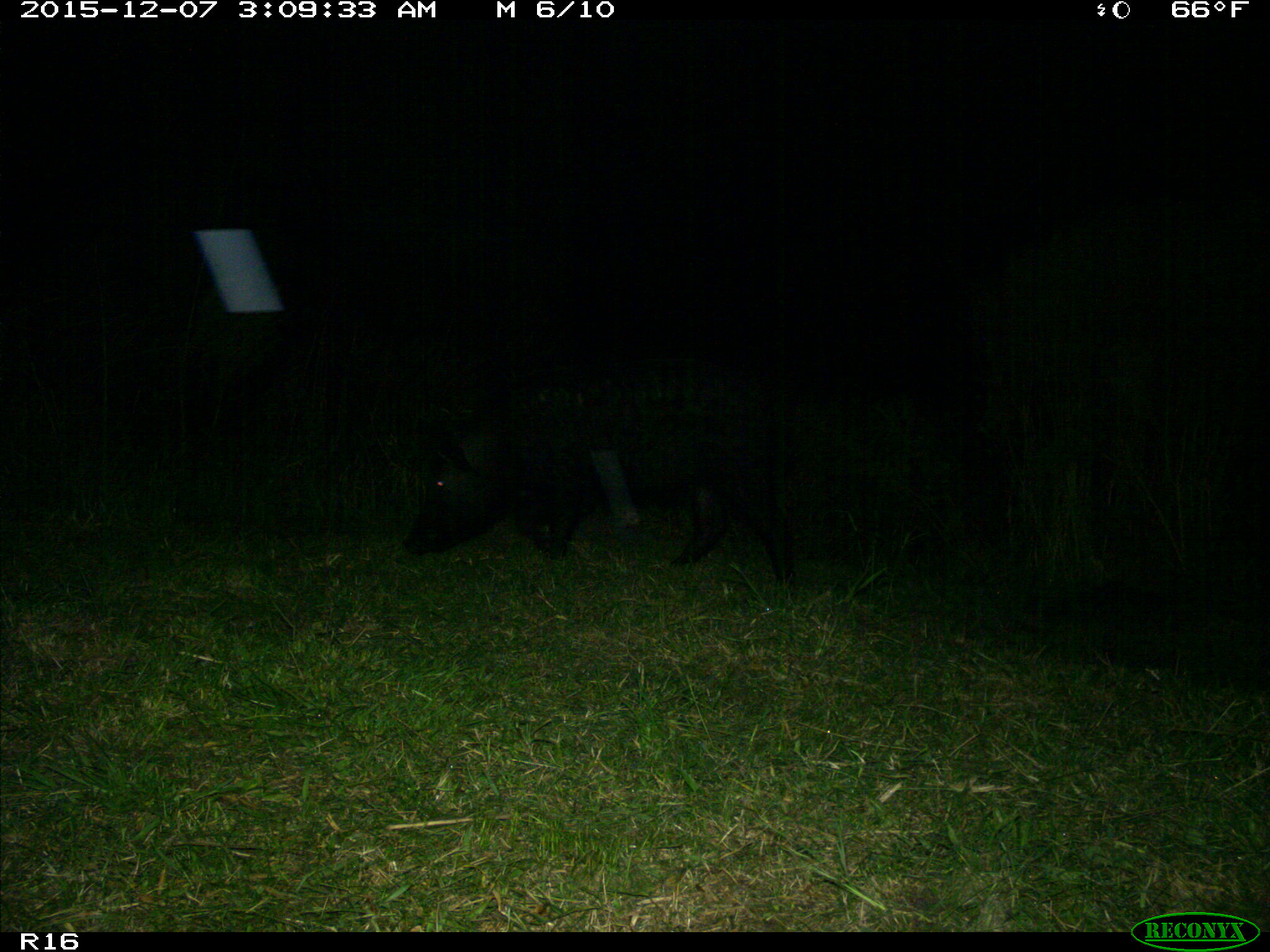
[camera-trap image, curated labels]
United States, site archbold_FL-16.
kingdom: Animalia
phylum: Chordata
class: Mammalia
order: Artiodactyla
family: Suidae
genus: Sus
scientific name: Sus scrofa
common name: wild boar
Sus scrofa (wild boar).